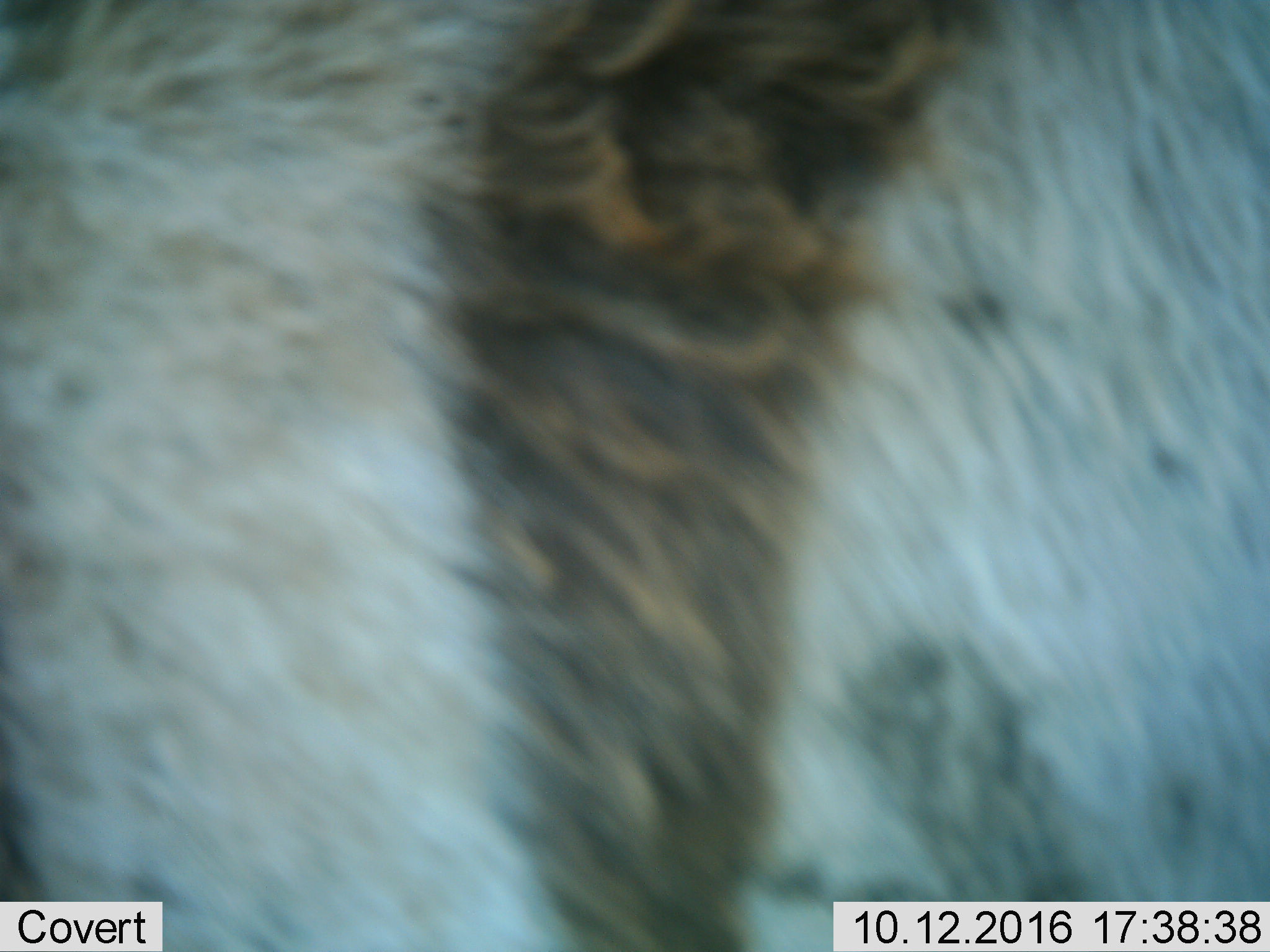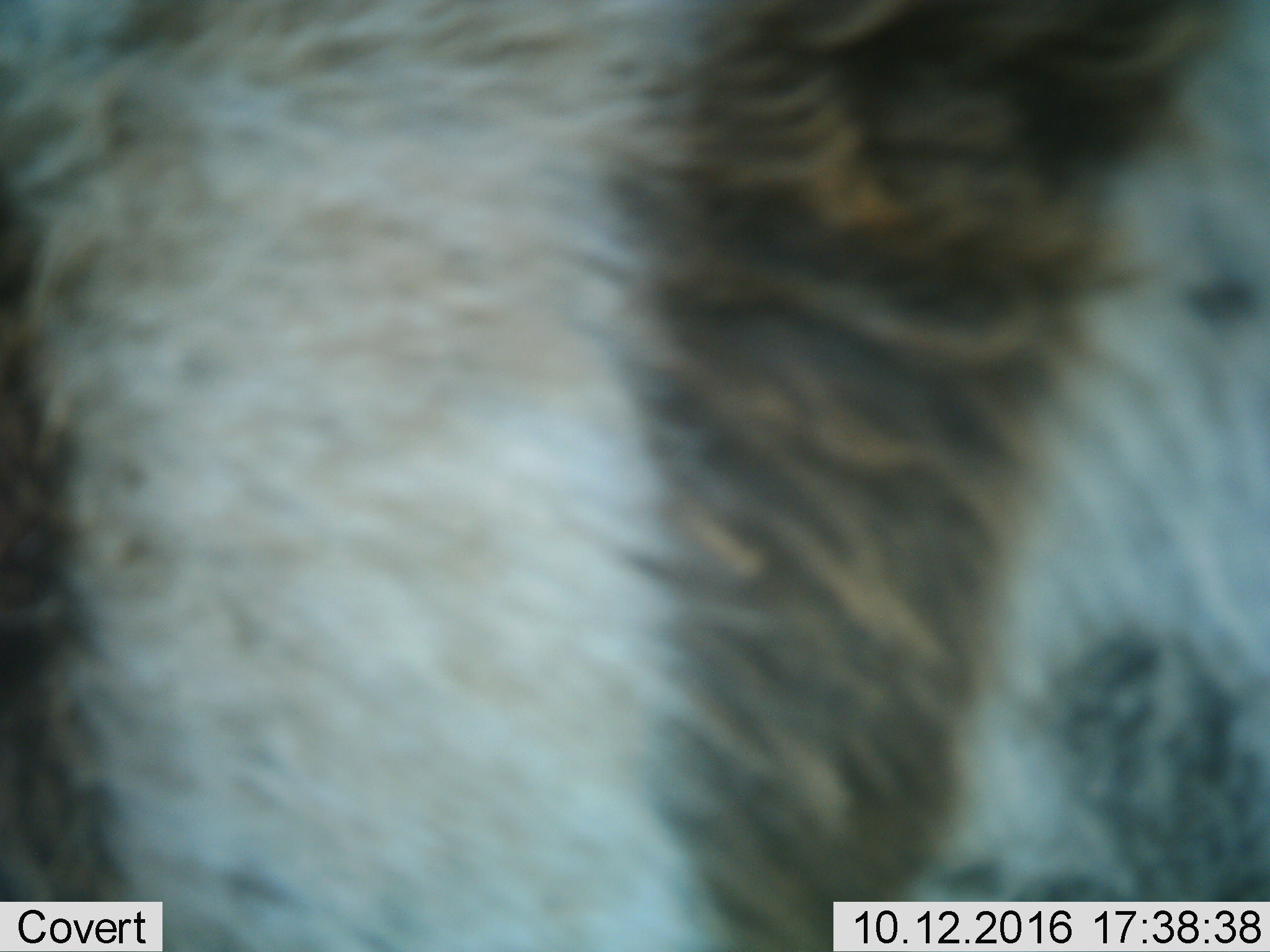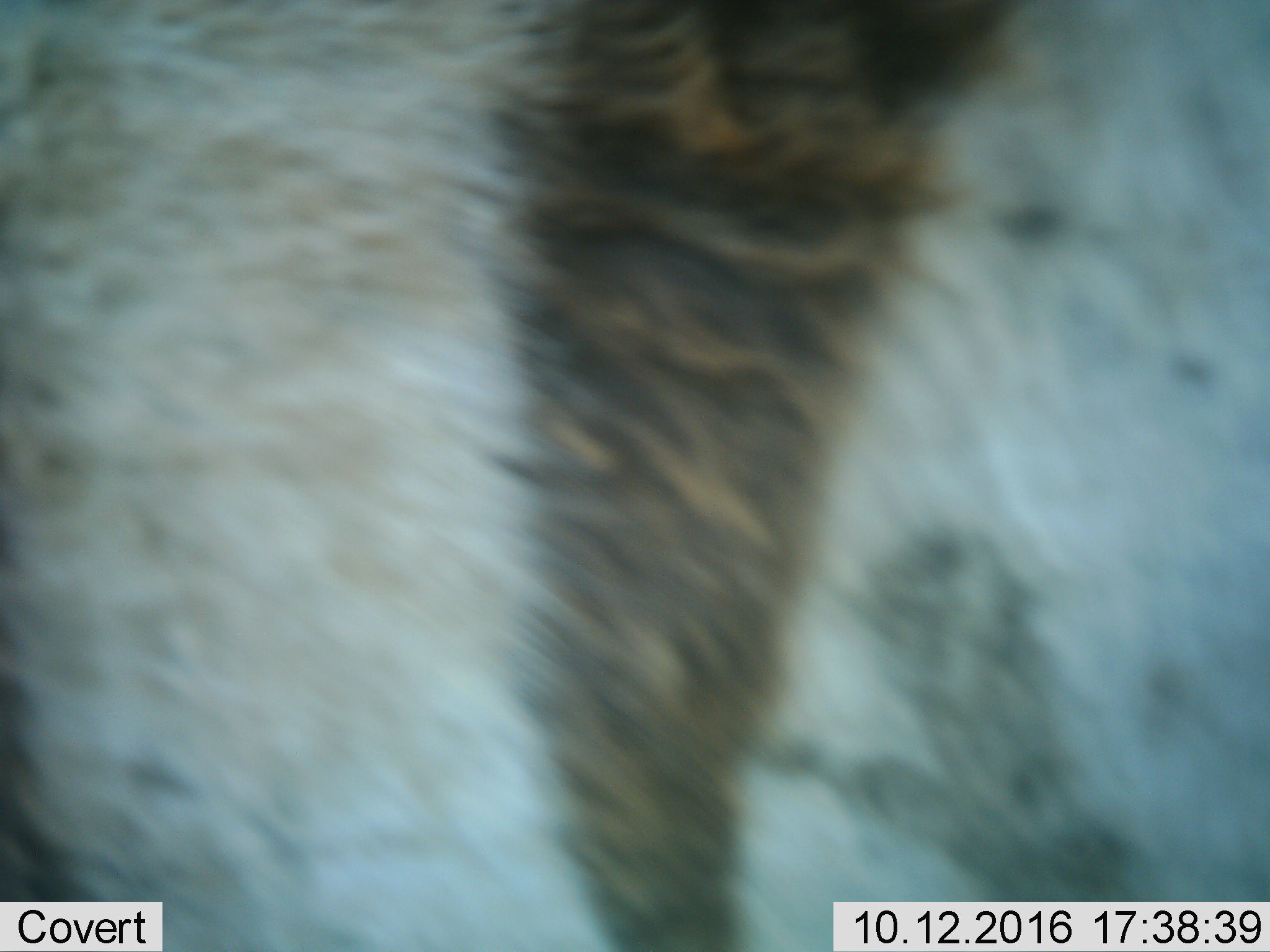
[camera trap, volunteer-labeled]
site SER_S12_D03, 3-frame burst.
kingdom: Animalia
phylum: Chordata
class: Mammalia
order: Perissodactyla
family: Equidae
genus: Equus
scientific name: Equus quagga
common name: plains zebra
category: zebraplains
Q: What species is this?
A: Zebraplains (plains zebra) (Equus quagga).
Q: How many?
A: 1.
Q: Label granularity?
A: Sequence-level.